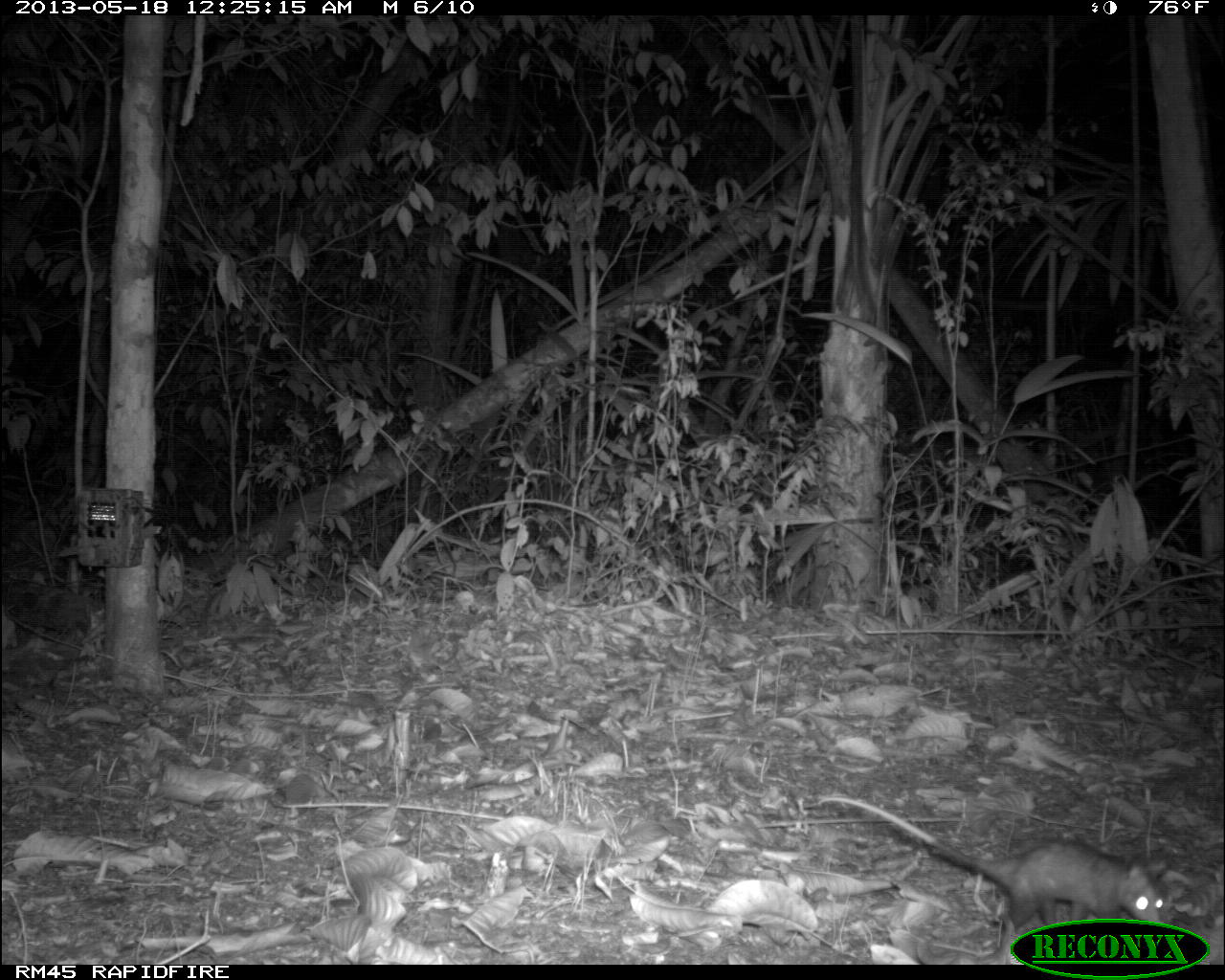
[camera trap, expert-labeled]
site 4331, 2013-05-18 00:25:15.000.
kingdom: Animalia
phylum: Chordata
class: Mammalia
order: Didelphimorphia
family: Didelphidae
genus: Didelphis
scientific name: Didelphis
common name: american opossums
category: didelphis sp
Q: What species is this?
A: Didelphis sp (american opossums) (Didelphis).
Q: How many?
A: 1.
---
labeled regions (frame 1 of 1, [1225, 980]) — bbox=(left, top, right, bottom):
didelphis sp: bbox=(817, 797, 1163, 933)